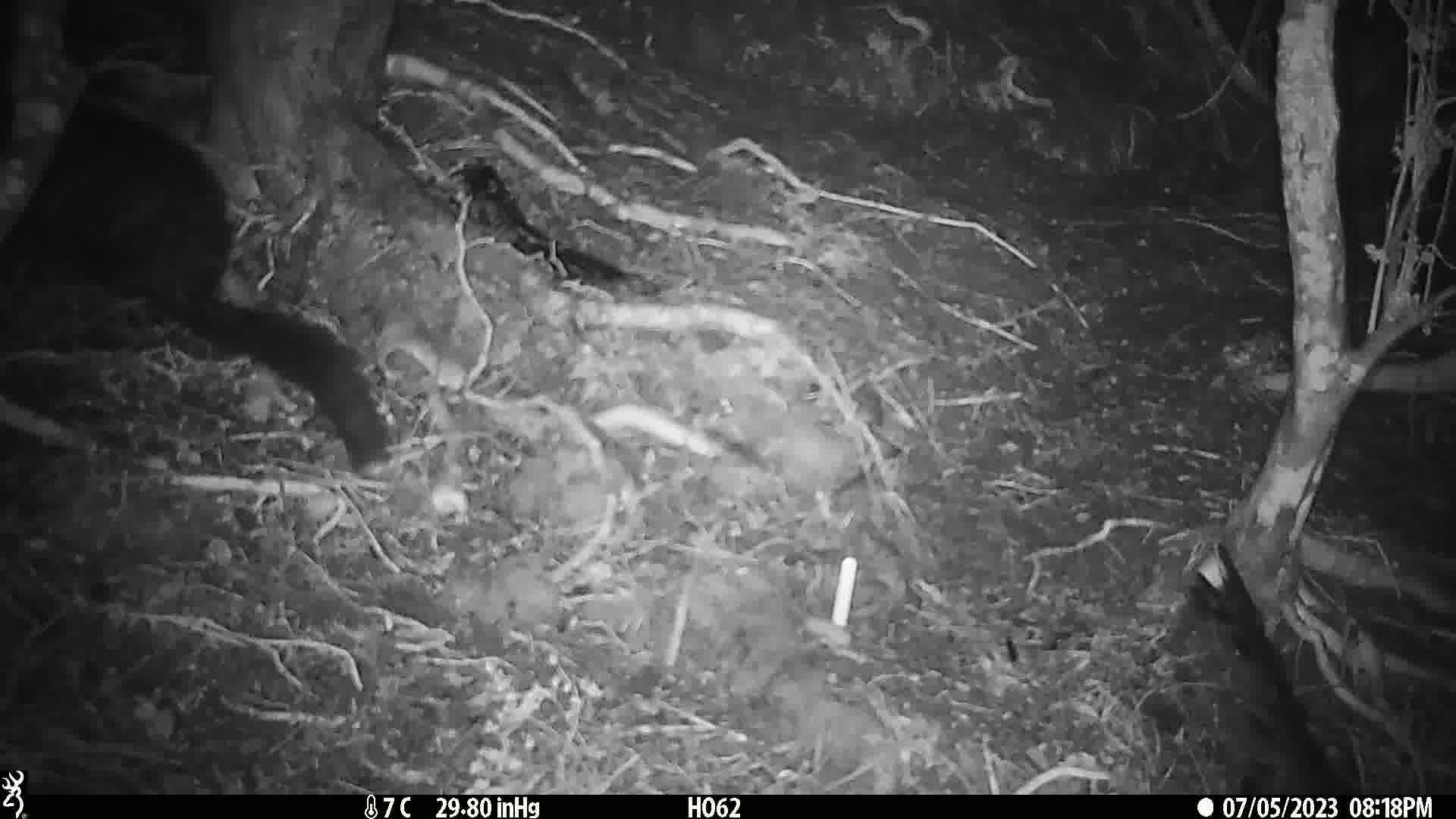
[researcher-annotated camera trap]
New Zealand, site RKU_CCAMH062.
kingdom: Animalia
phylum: Chordata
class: Mammalia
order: Diprotodontia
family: Phalangeridae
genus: Trichosurus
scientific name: Trichosurus vulpecula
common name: common brushtail possum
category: possum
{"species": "possum (common brushtail possum) (Trichosurus vulpecula)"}